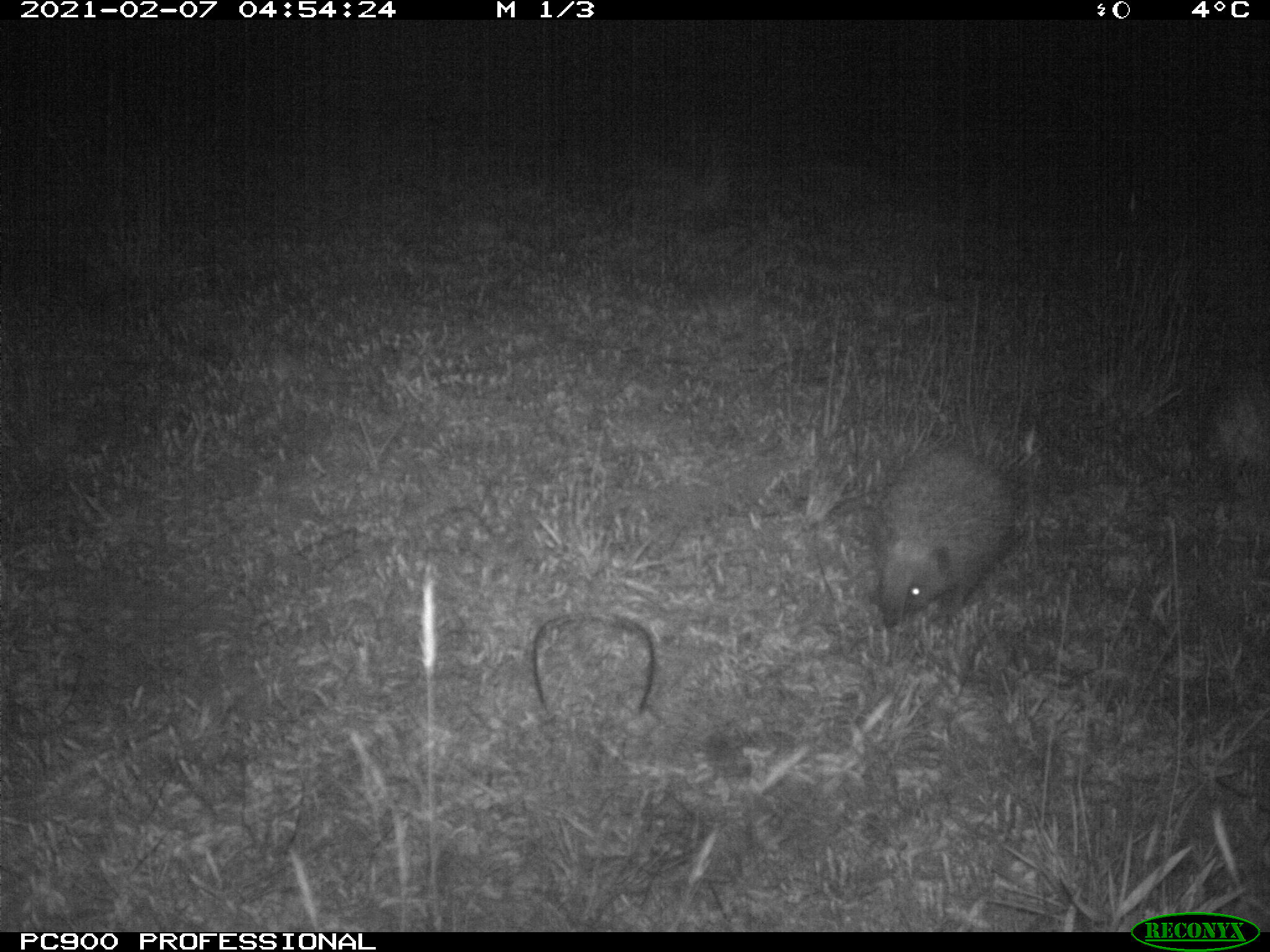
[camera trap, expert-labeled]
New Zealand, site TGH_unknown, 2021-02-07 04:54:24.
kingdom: Animalia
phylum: Chordata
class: Mammalia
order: Eulipotyphla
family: Erinaceidae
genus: Erinaceus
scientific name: Erinaceus europaeus europaeus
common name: european hedgehog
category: hedgehog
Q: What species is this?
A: Hedgehog (european hedgehog) (Erinaceus europaeus europaeus).